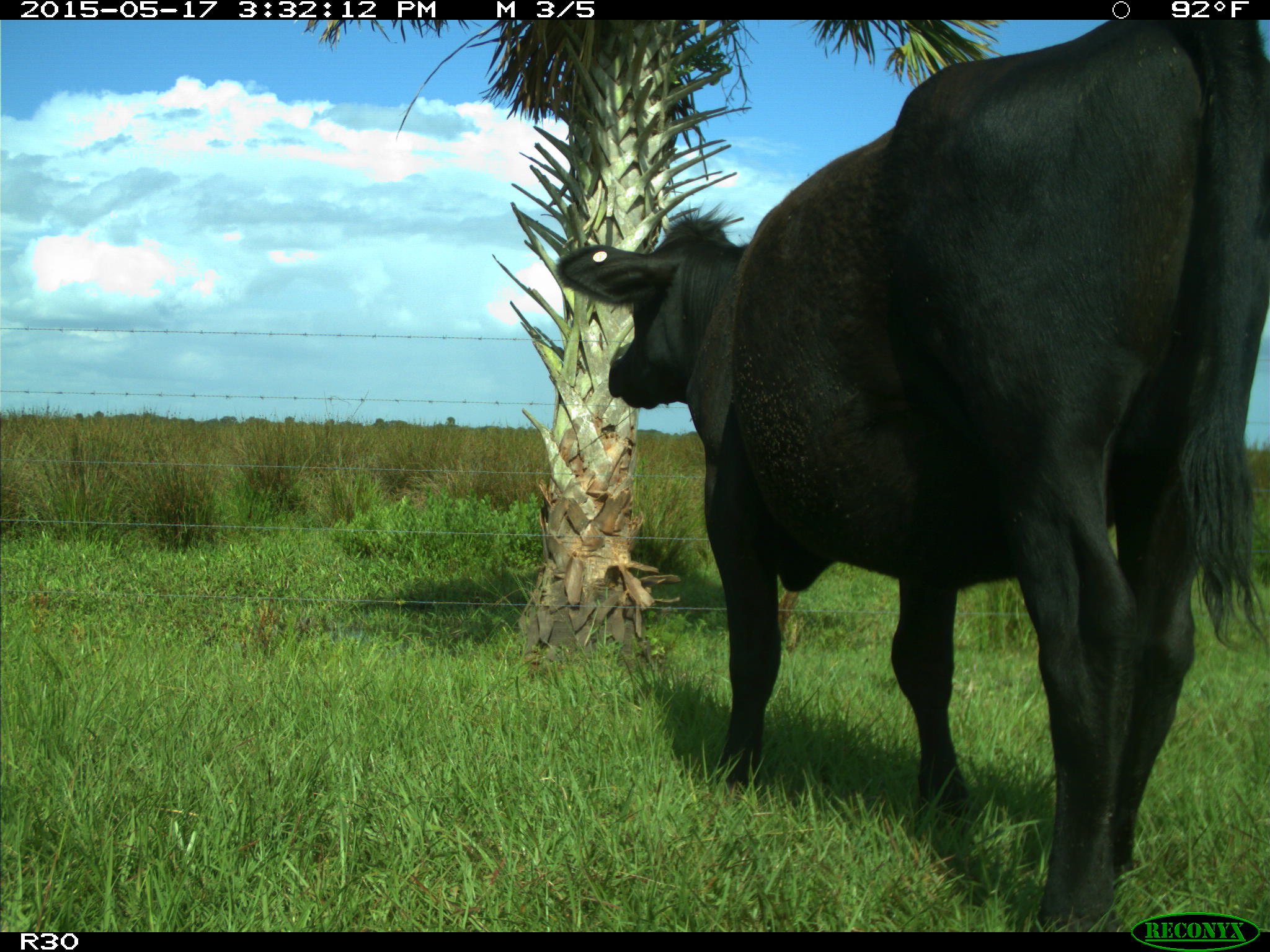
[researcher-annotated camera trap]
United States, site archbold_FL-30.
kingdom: Animalia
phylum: Chordata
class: Mammalia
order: Artiodactyla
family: Bovidae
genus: Bos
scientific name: Bos taurus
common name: domestic cow